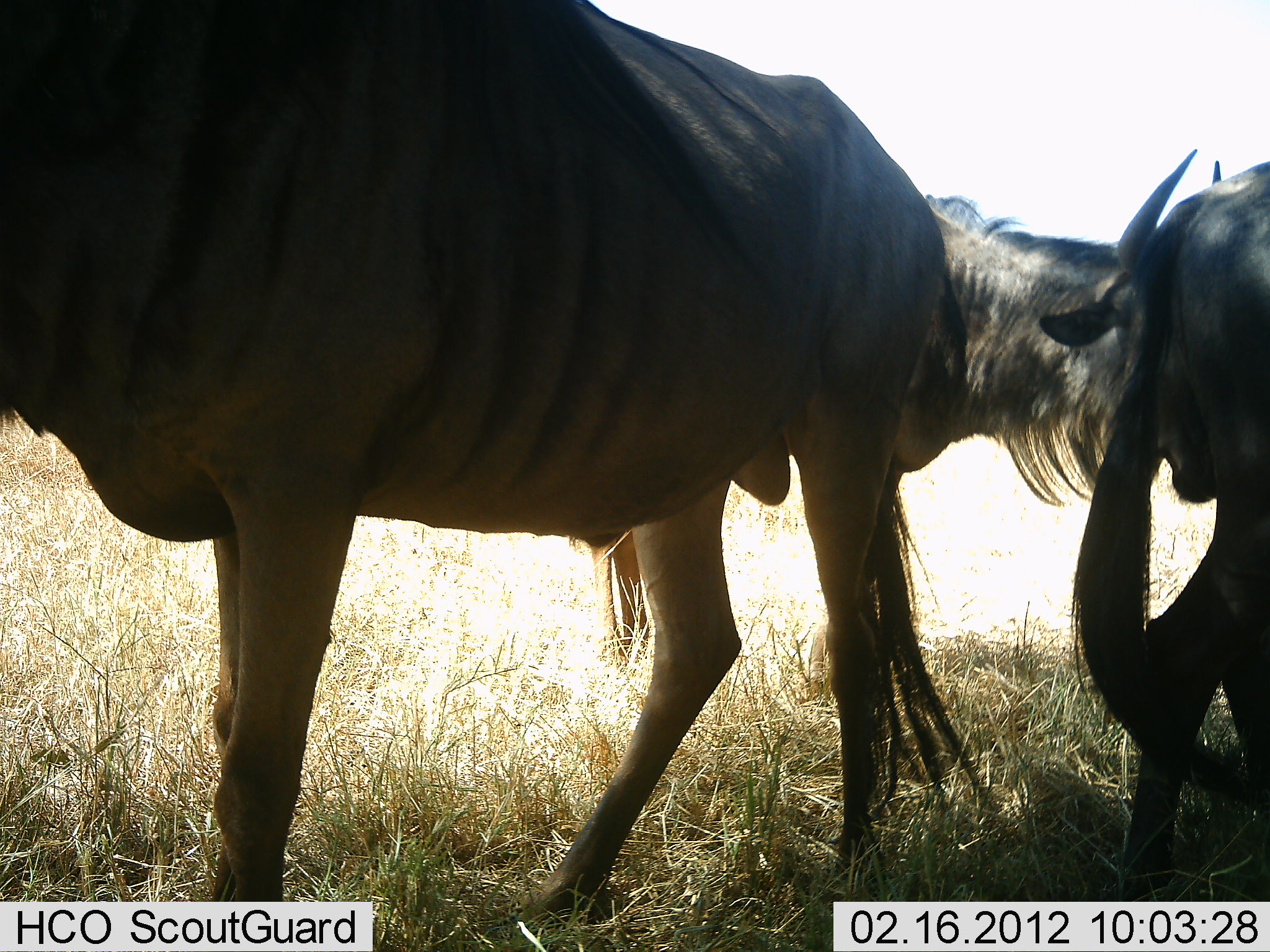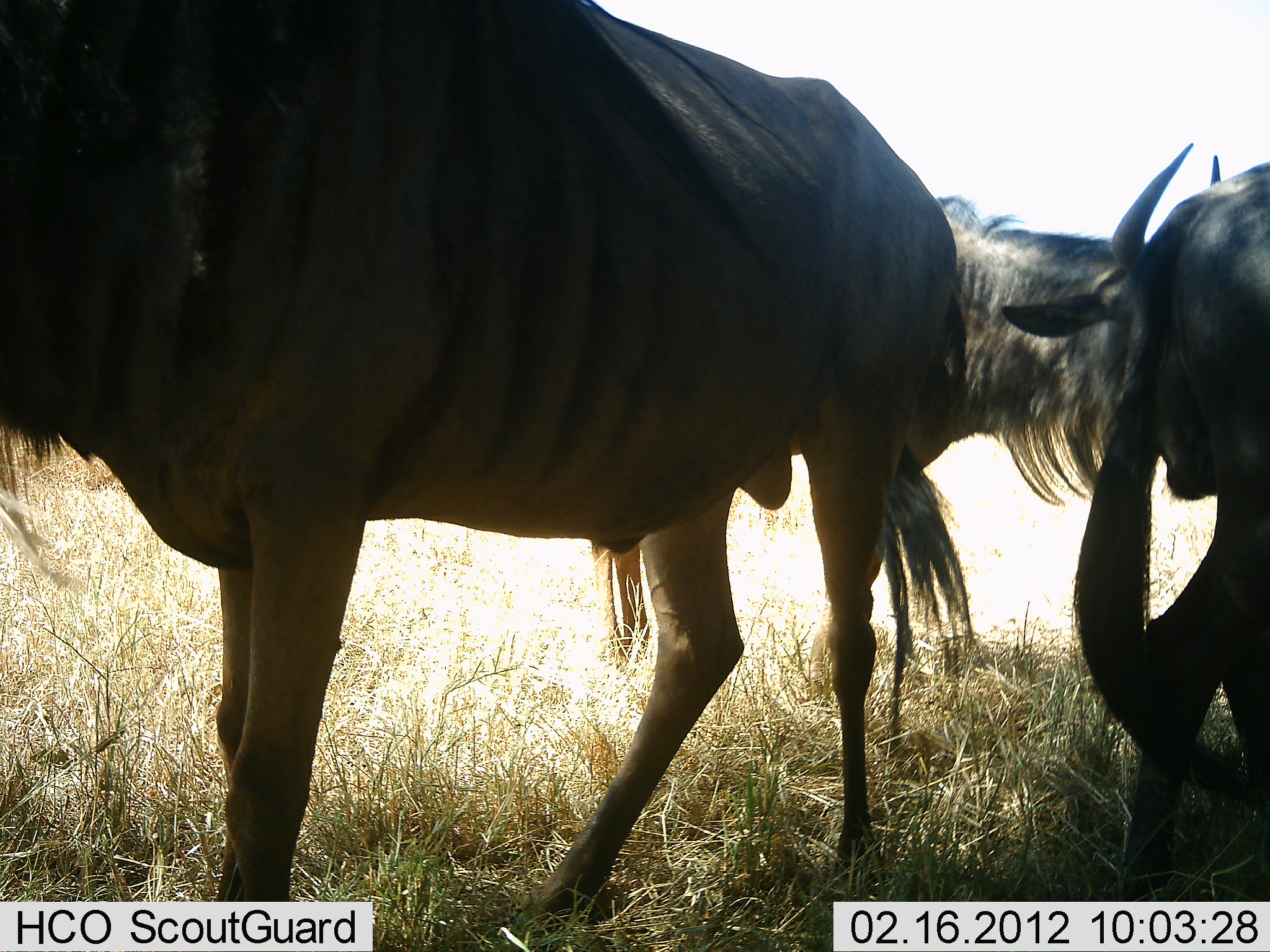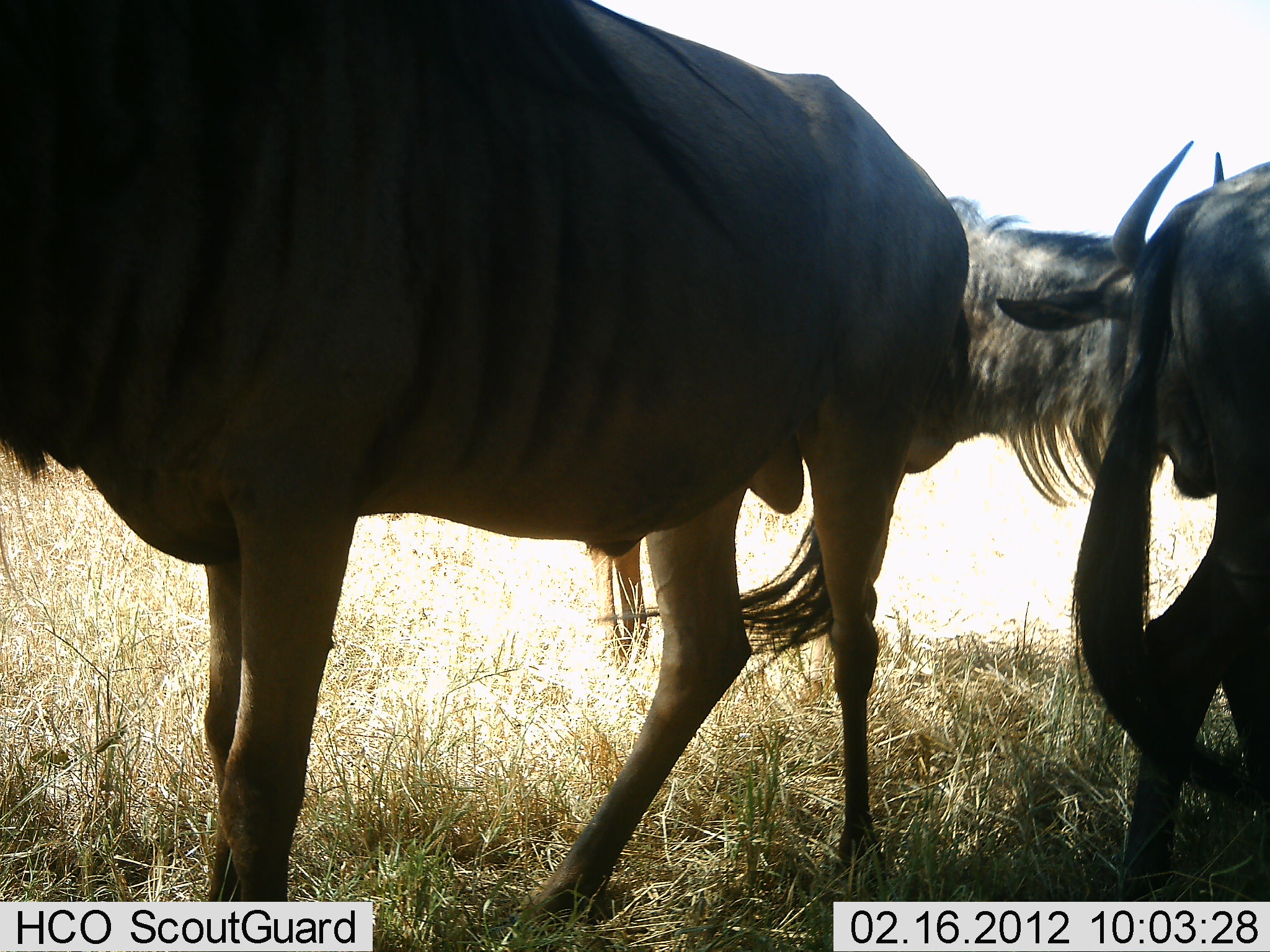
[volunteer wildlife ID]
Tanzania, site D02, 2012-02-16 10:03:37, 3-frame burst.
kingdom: Animalia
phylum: Chordata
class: Mammalia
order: Artiodactyla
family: Bovidae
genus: Connochaetes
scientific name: Connochaetes taurinus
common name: blue wildebeest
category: wildebeest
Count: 3.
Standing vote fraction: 85%.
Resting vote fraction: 15%.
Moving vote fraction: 10%.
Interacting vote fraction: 5%.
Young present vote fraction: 0%.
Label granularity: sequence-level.